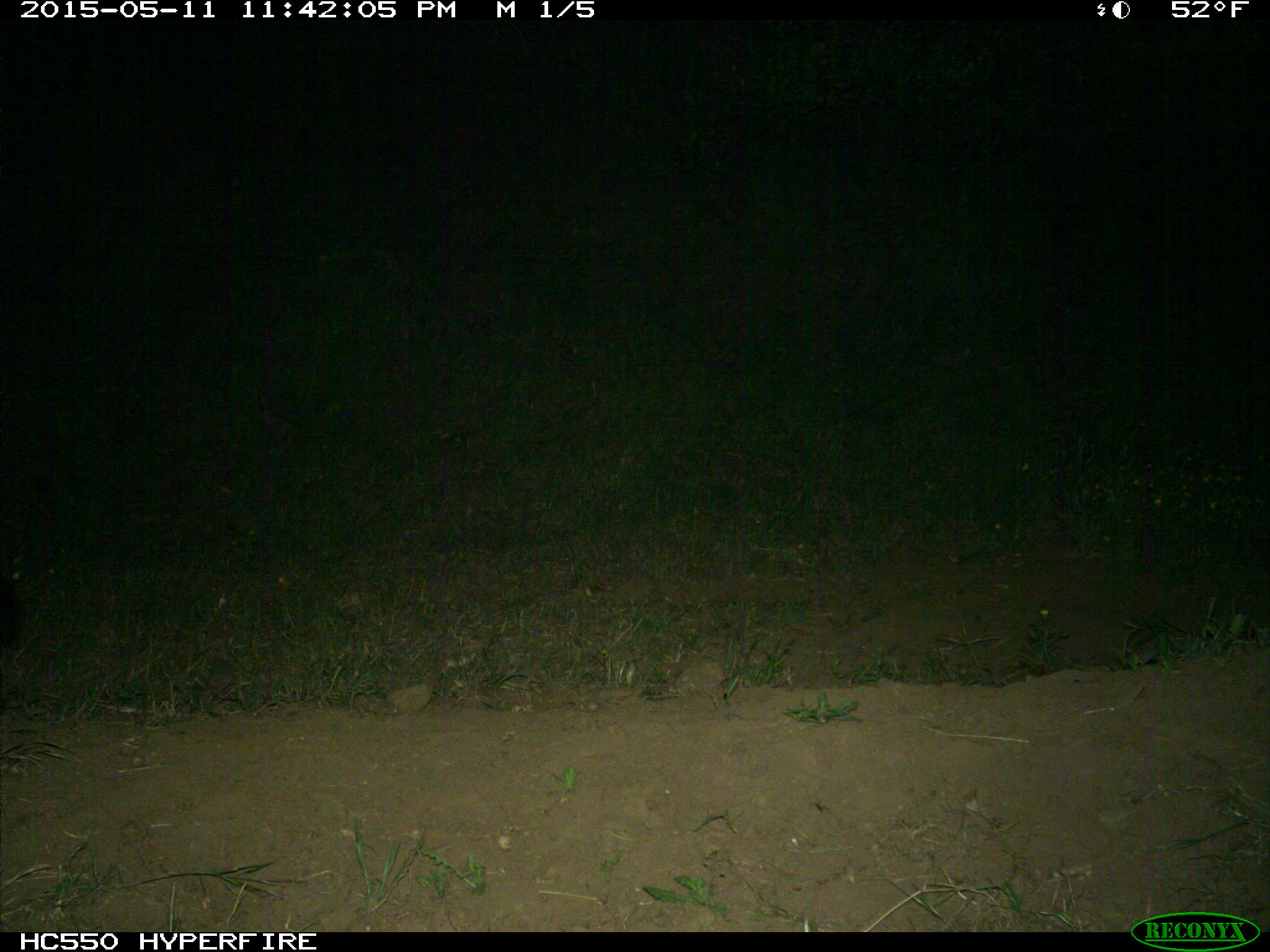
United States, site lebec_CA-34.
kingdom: Animalia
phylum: Chordata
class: Mammalia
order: Carnivora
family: Felidae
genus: Puma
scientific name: Puma concolor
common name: mountain lion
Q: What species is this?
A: Puma concolor (mountain lion).